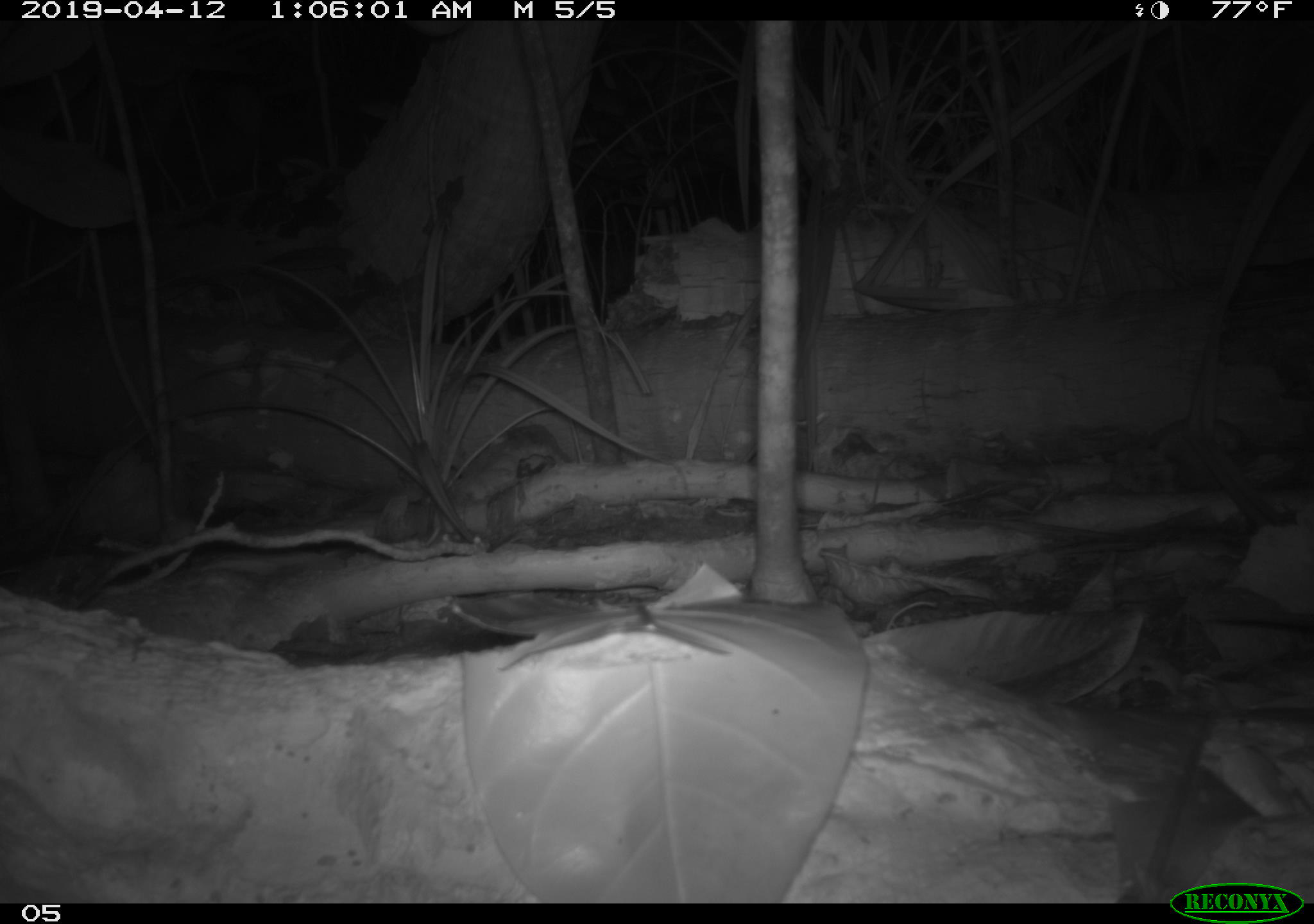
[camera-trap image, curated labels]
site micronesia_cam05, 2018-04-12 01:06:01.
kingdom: Animalia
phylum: Chordata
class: Mammalia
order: Rodentia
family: Muridae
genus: Rattus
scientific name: Rattus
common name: rat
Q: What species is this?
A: Rat (Rattus).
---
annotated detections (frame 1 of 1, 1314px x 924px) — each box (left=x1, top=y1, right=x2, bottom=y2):
rat: (left=1208, top=603, right=1314, bottom=638)